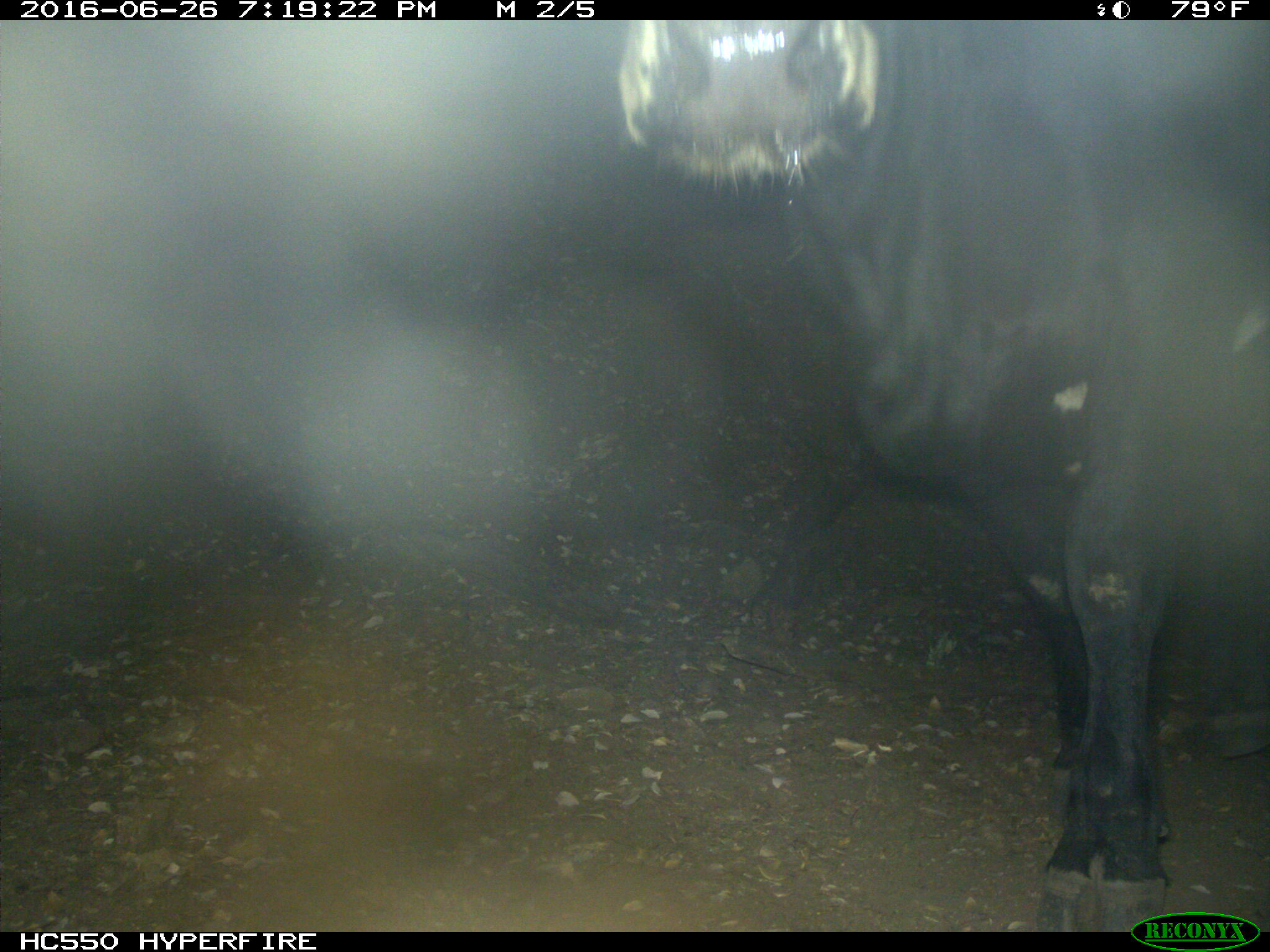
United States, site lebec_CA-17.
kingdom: Animalia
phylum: Chordata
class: Mammalia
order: Artiodactyla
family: Bovidae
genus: Bos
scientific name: Bos taurus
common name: domestic cow